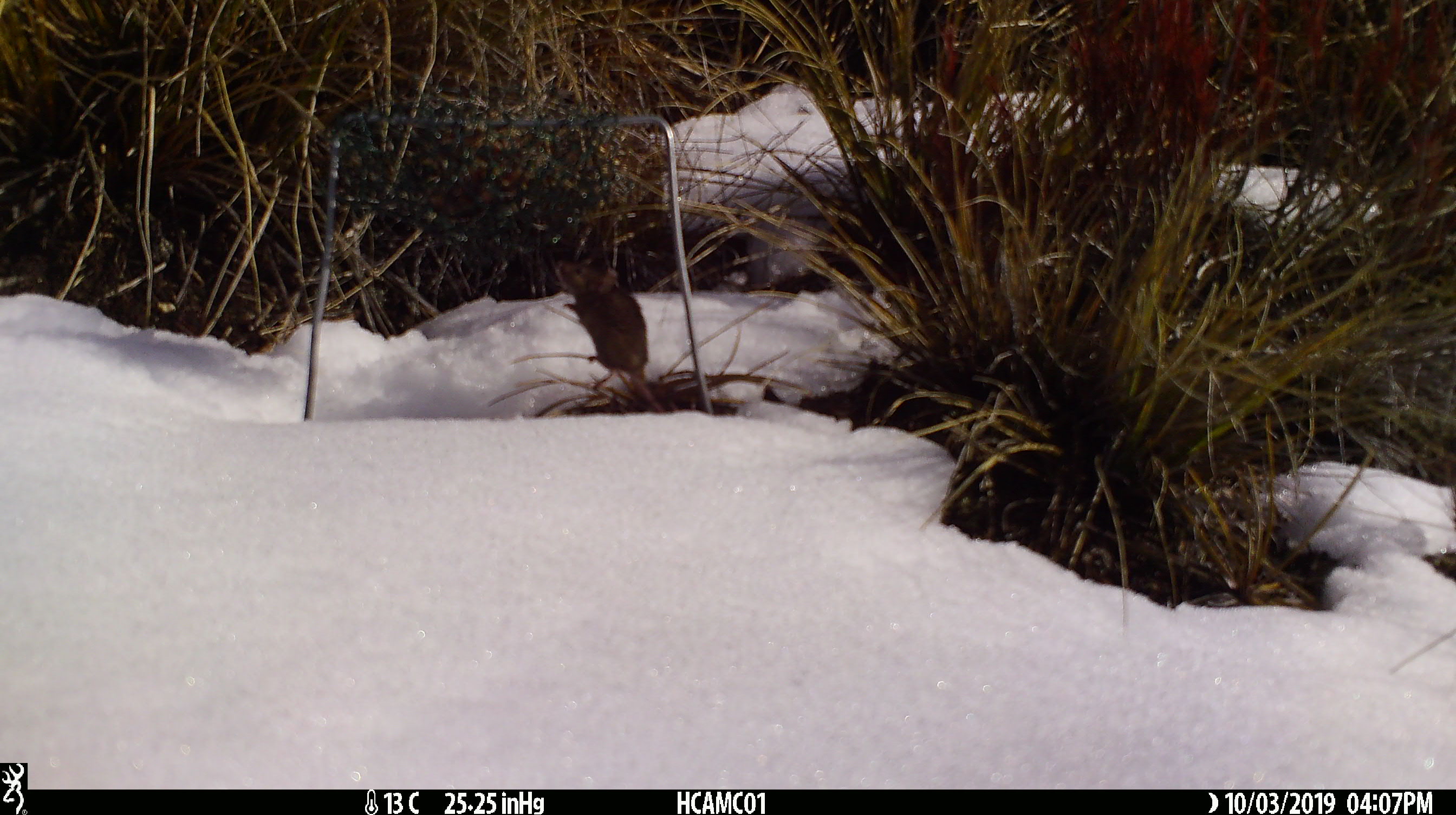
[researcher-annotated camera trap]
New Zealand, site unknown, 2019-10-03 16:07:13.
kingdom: Animalia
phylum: Chordata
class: Mammalia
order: Rodentia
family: Muridae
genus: Mus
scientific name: Mus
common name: mouse